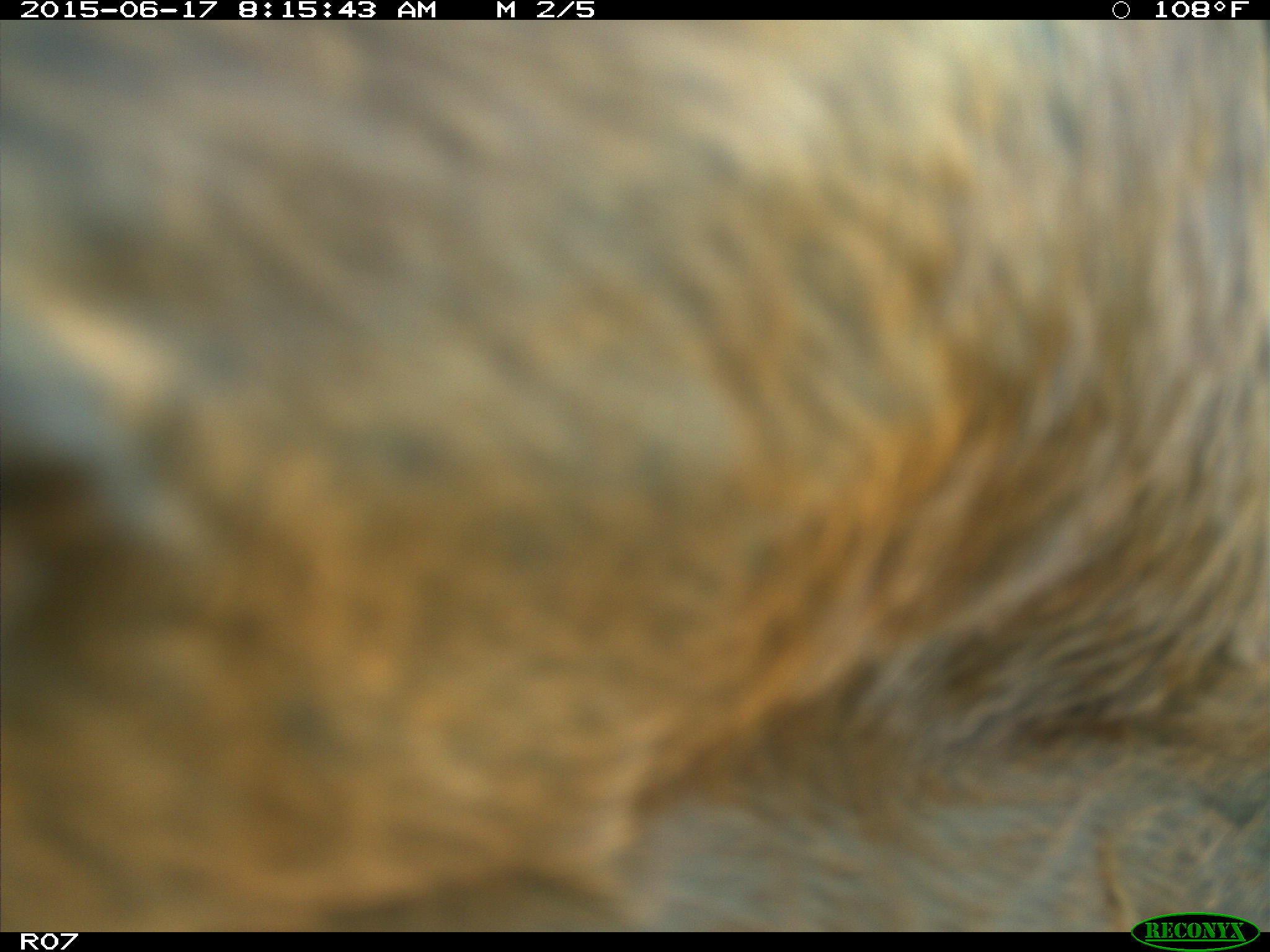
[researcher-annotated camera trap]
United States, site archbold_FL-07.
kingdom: Animalia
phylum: Chordata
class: Mammalia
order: Artiodactyla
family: Bovidae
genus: Bos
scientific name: Bos taurus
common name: domestic cow